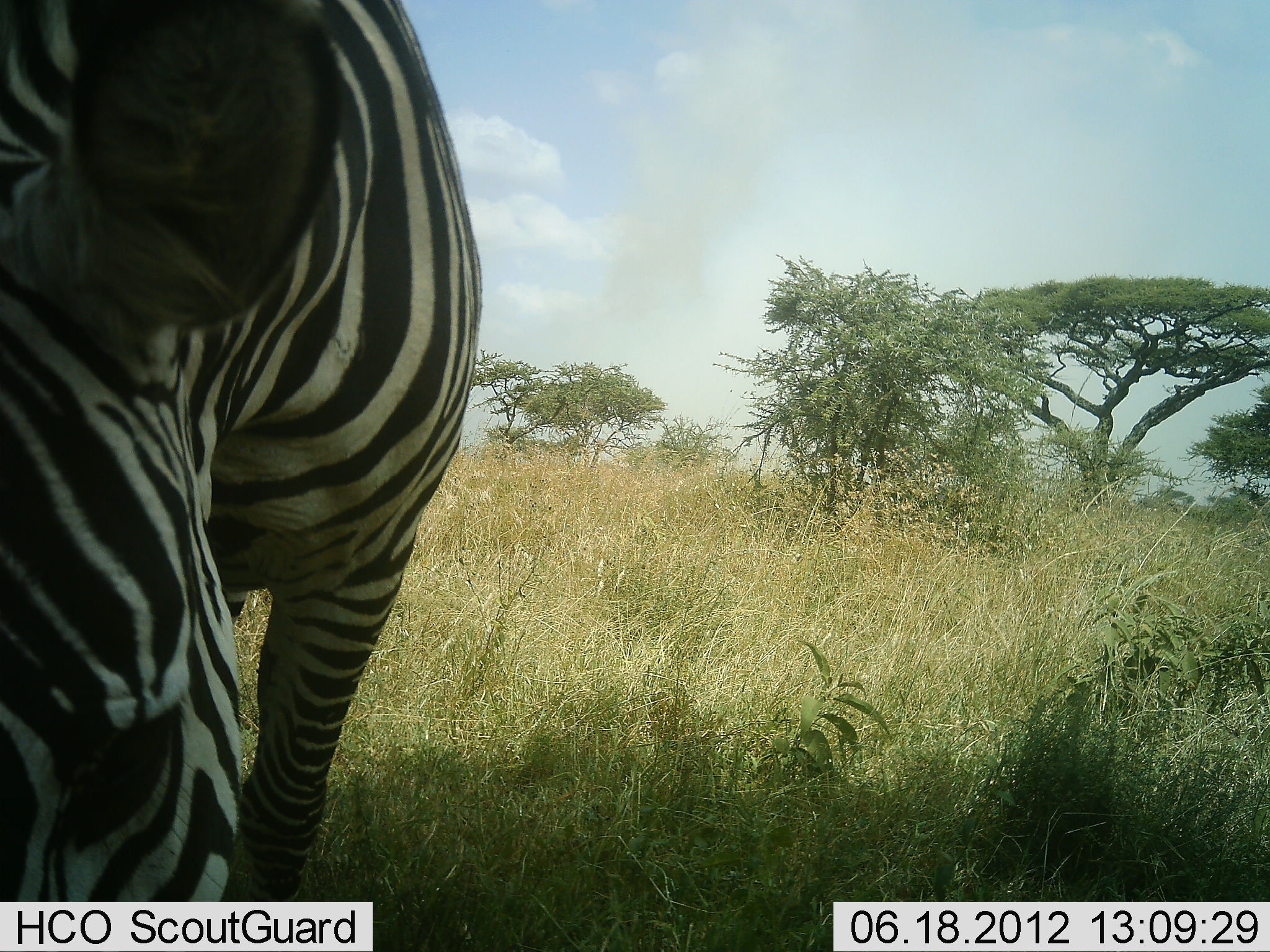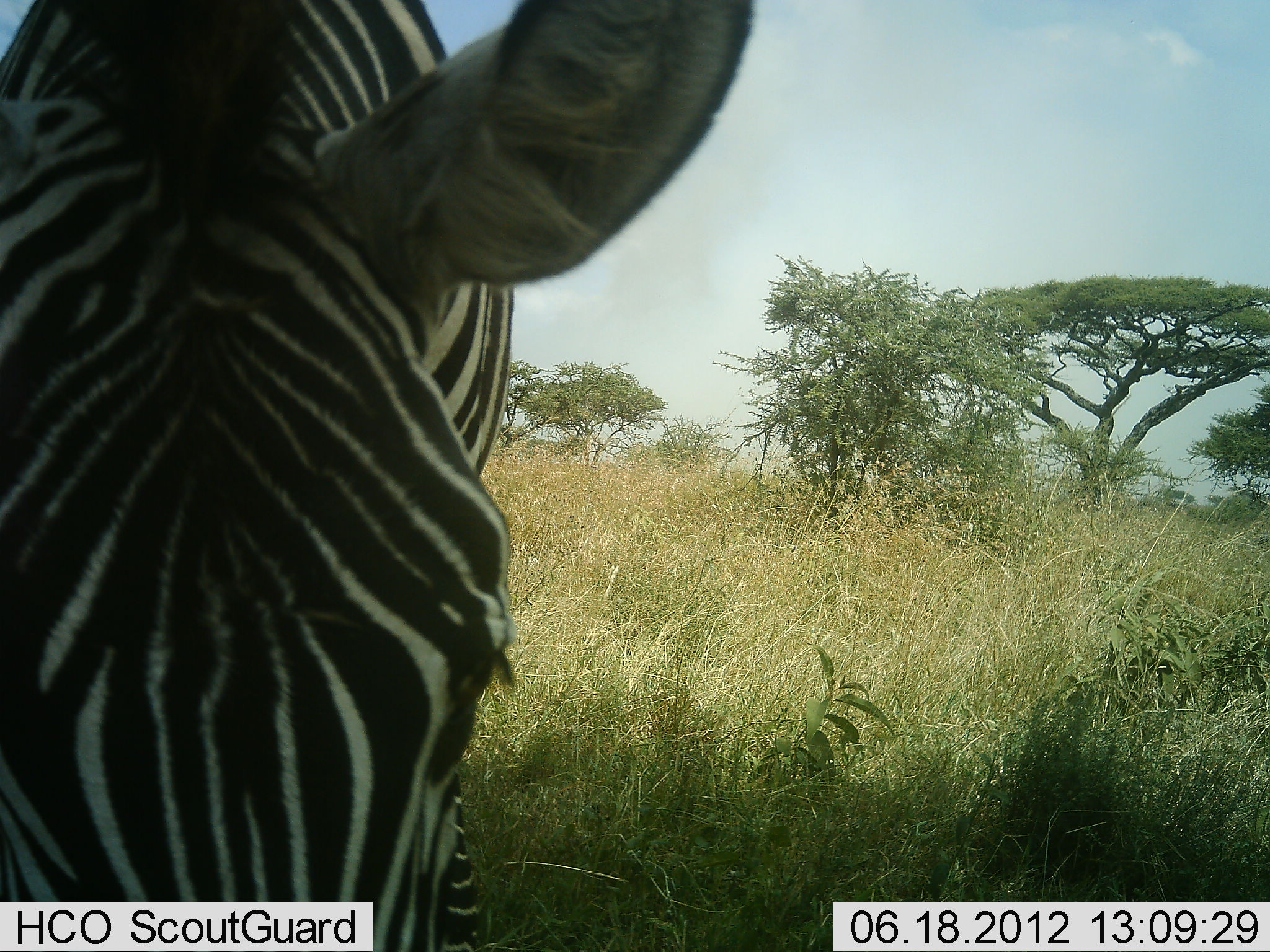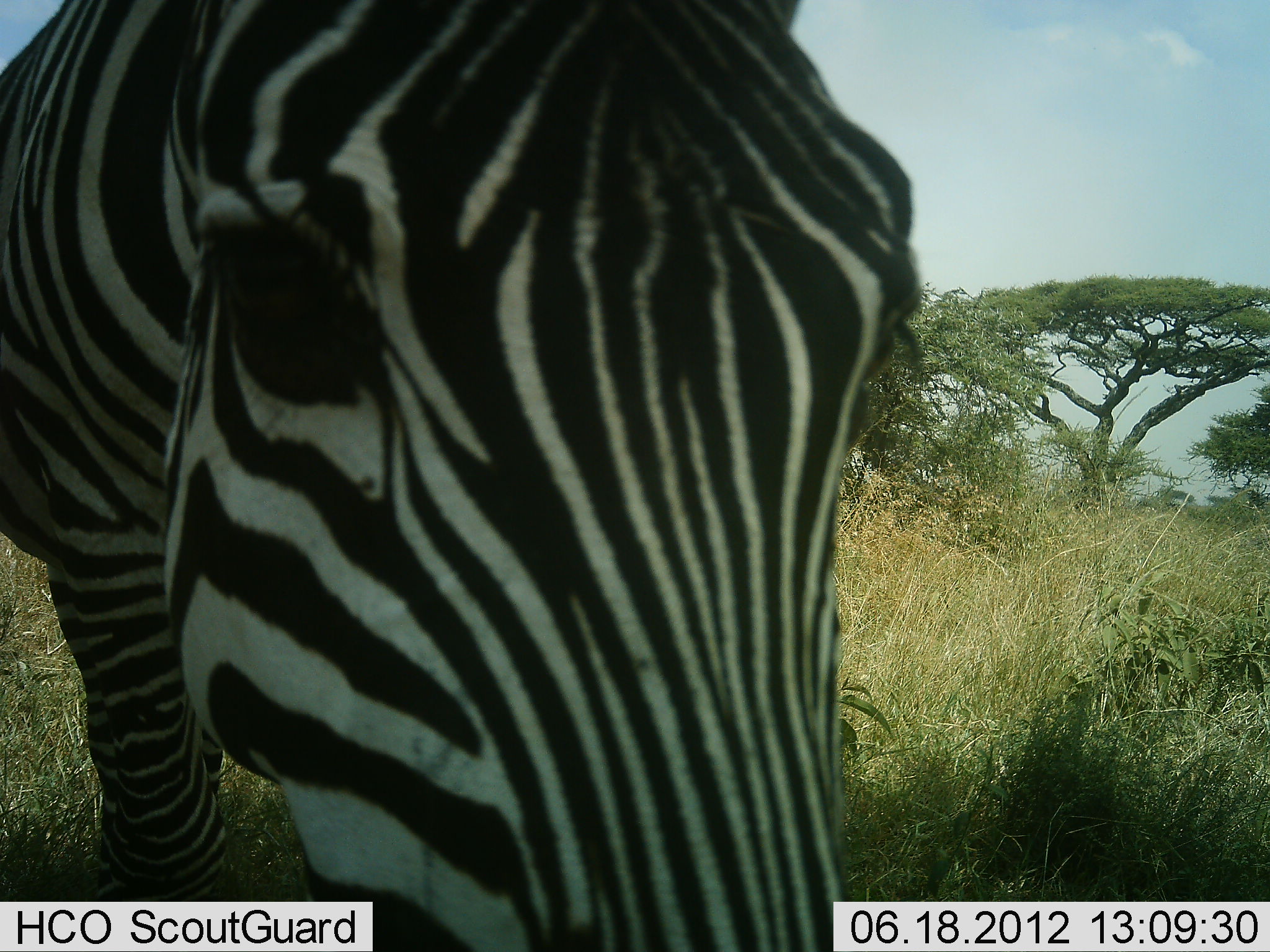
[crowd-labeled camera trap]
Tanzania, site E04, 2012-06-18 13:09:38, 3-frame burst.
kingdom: Animalia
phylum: Chordata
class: Mammalia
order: Perissodactyla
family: Equidae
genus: Equus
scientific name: Equus quagga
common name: plains zebra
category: zebra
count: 1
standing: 60%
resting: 0%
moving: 40%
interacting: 0%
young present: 0%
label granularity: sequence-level